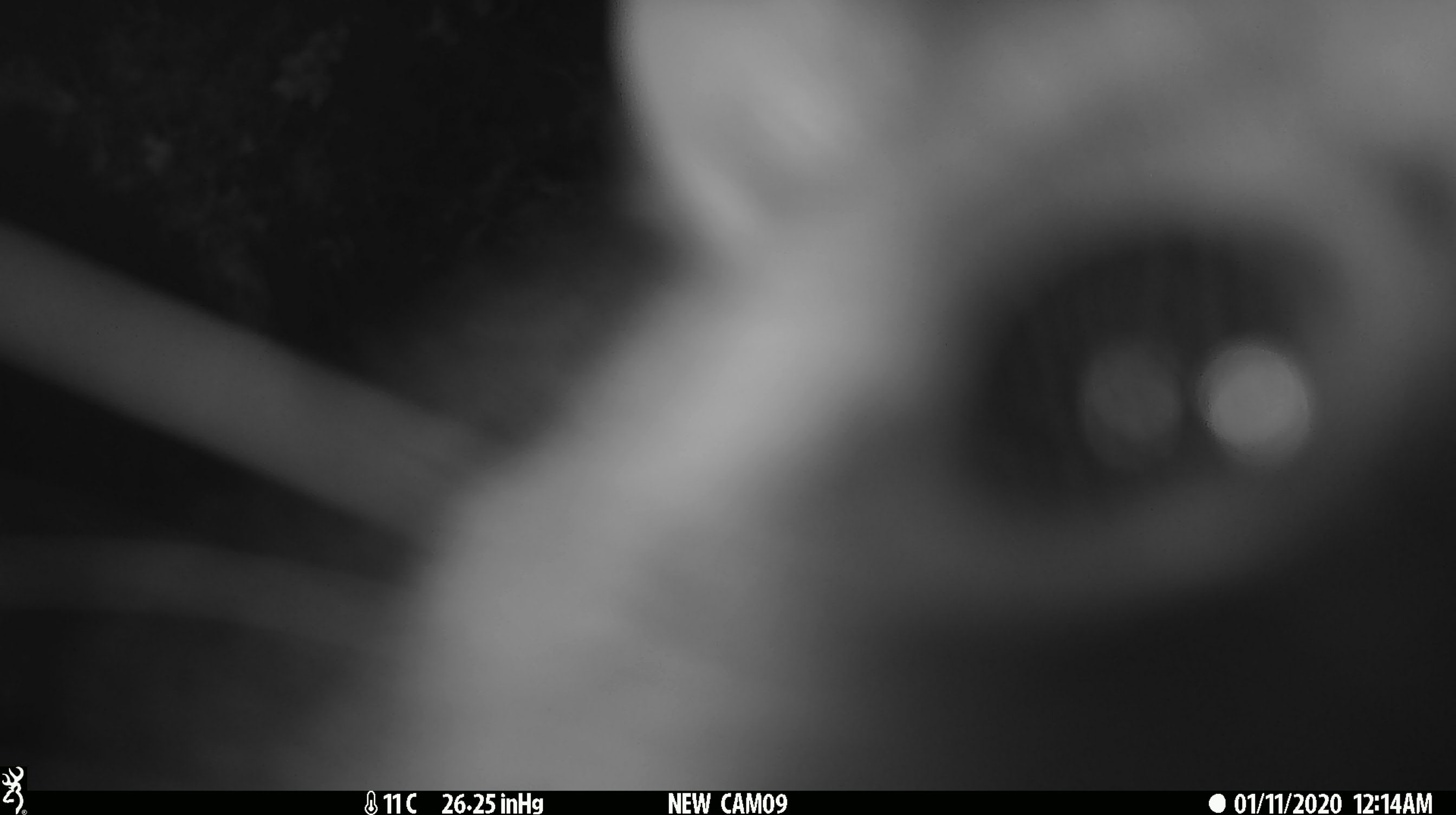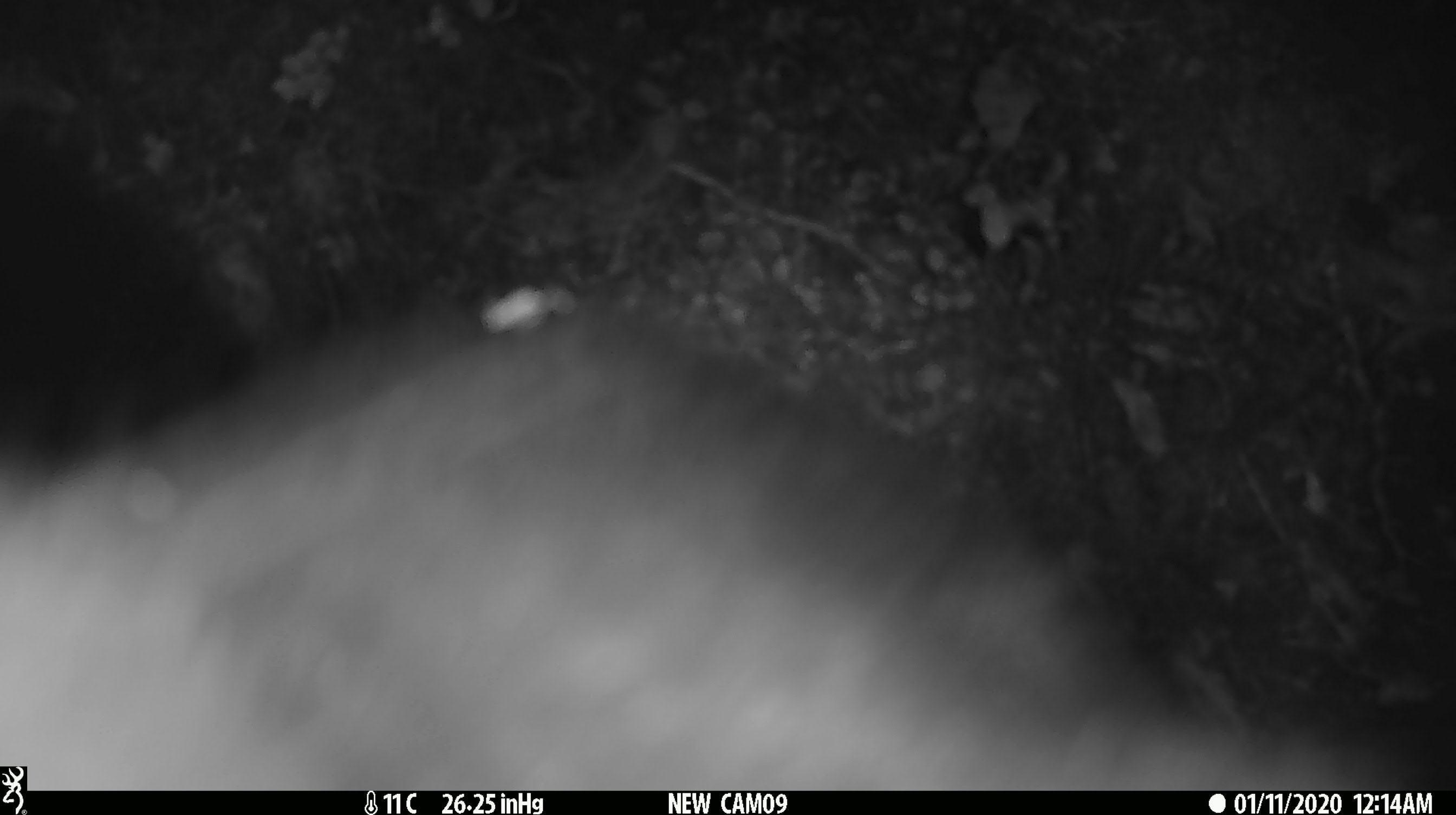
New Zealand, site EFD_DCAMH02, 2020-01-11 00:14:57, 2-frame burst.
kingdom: Animalia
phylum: Chordata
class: Mammalia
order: Diprotodontia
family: Phalangeridae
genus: Trichosurus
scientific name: Trichosurus vulpecula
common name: common brushtail possum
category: possum